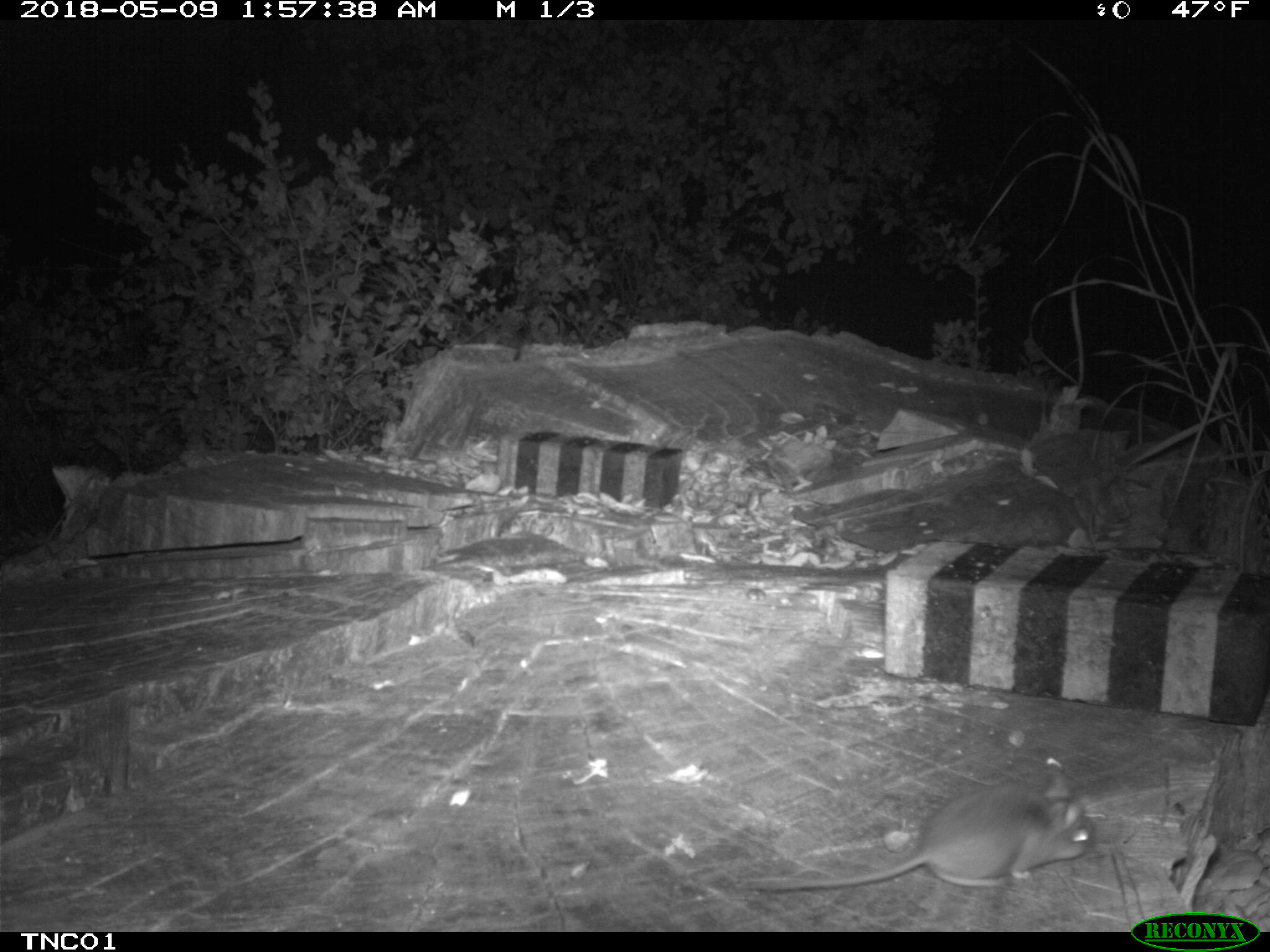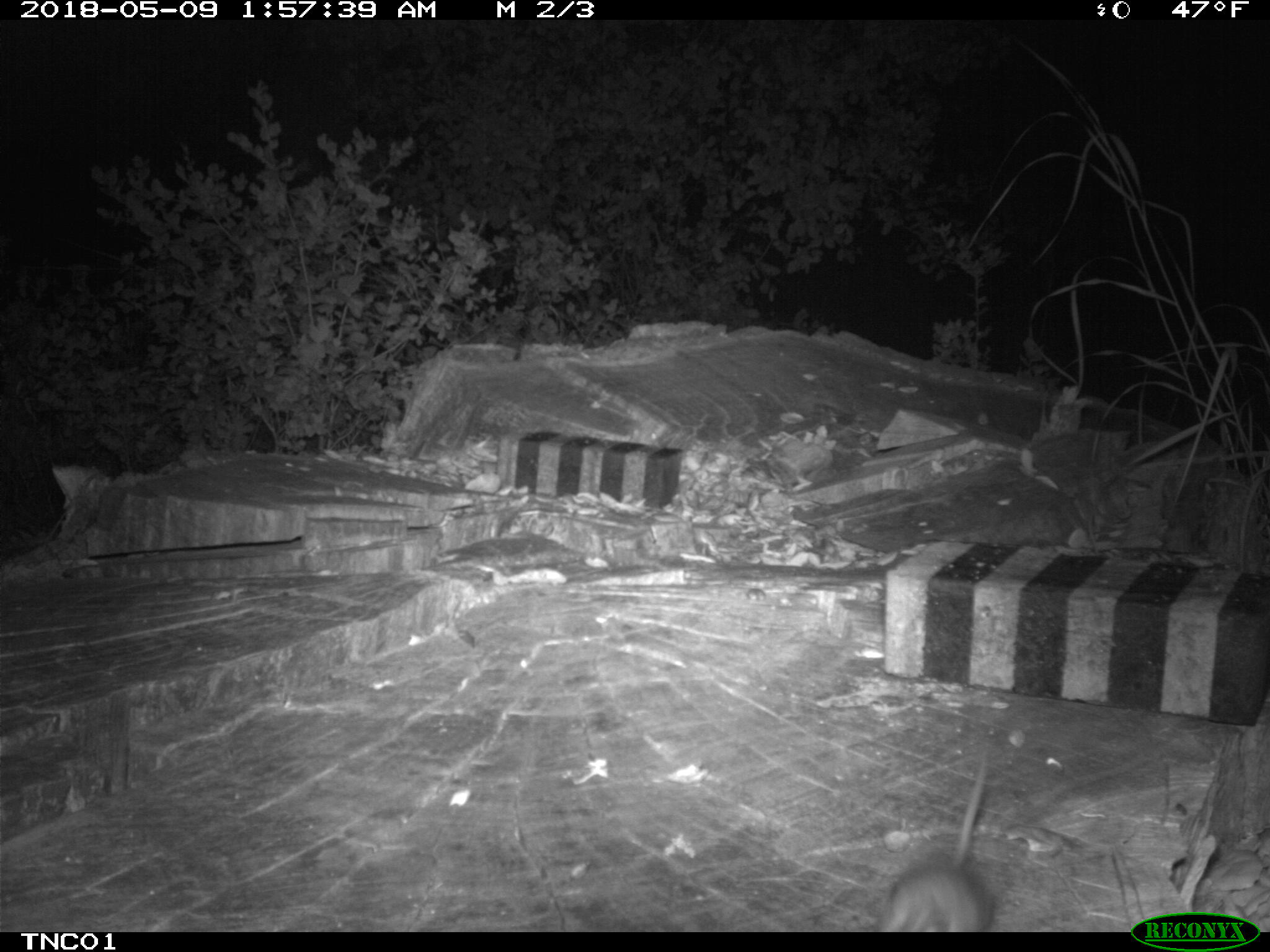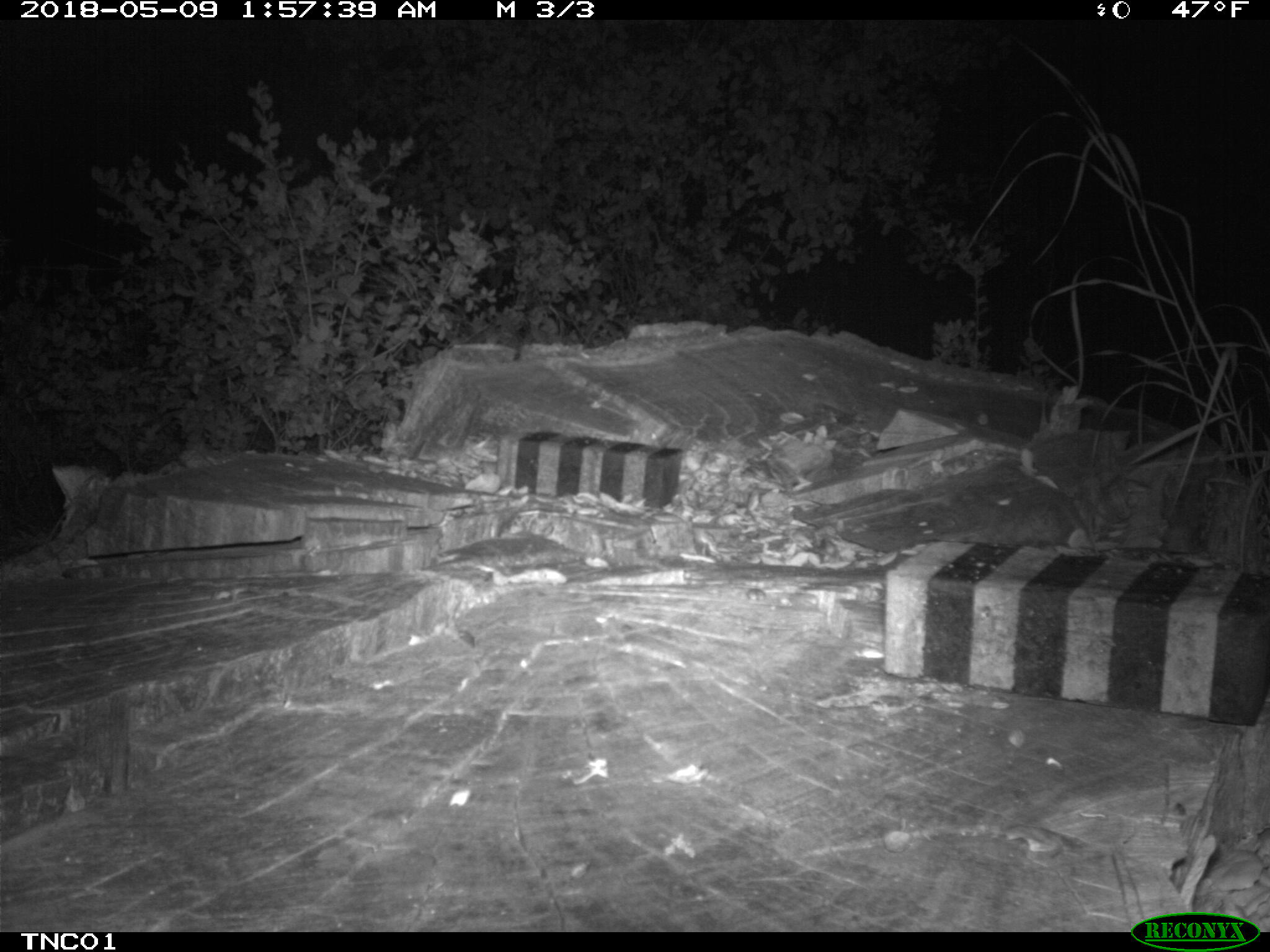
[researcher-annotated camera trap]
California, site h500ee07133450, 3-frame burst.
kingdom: Animalia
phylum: Chordata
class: Mammalia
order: Rodentia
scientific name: Rodentia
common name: rodent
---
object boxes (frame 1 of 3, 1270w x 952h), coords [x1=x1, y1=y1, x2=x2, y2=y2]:
rodent: [x1=747, y1=756, x2=1093, y2=886]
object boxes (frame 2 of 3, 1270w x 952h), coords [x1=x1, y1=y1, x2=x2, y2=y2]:
rodent: [x1=872, y1=743, x2=996, y2=932]